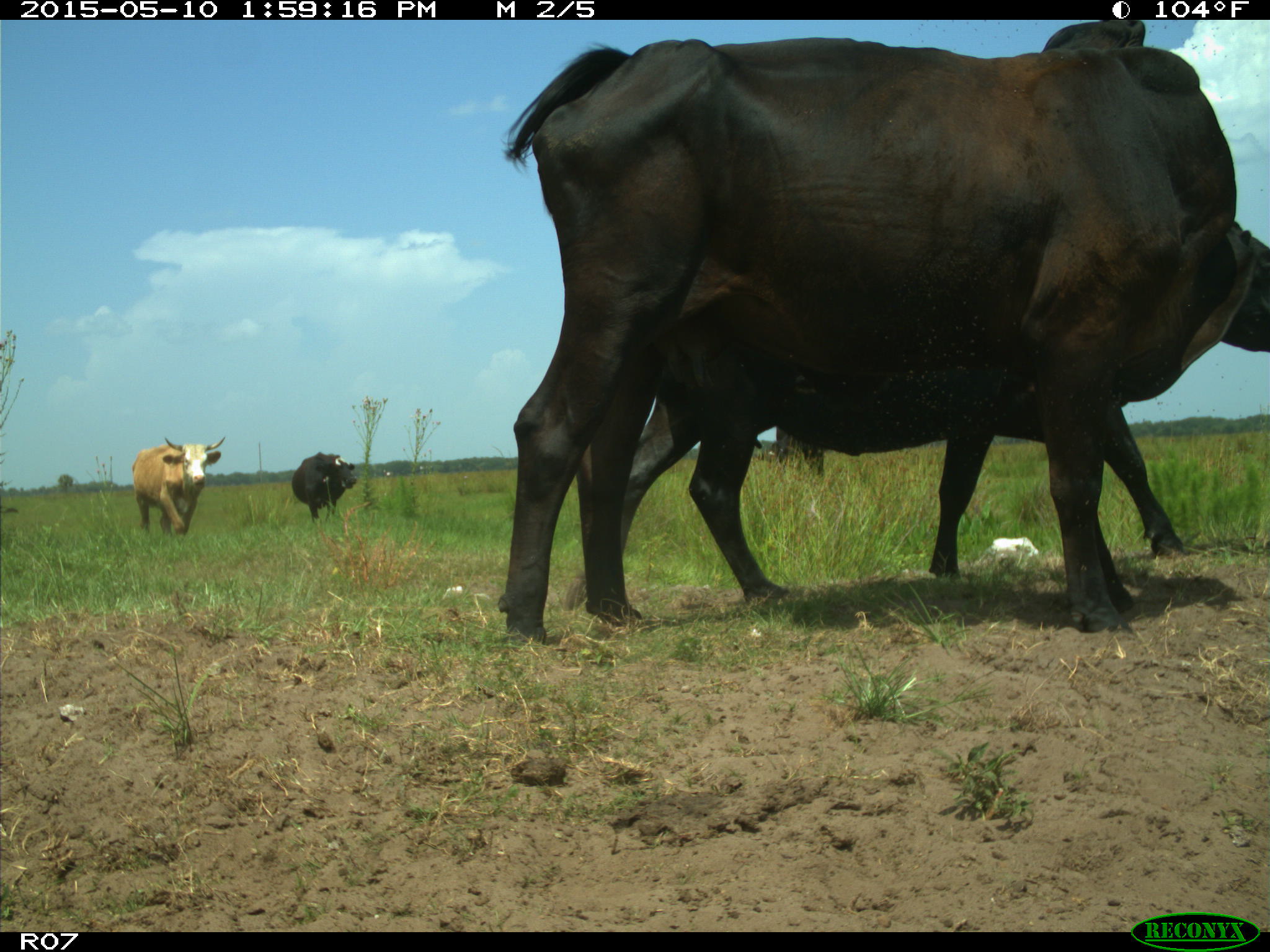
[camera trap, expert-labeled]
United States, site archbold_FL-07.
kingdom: Animalia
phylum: Chordata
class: Mammalia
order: Artiodactyla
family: Bovidae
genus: Bos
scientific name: Bos taurus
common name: domestic cow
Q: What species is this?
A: Bos taurus (domestic cow).